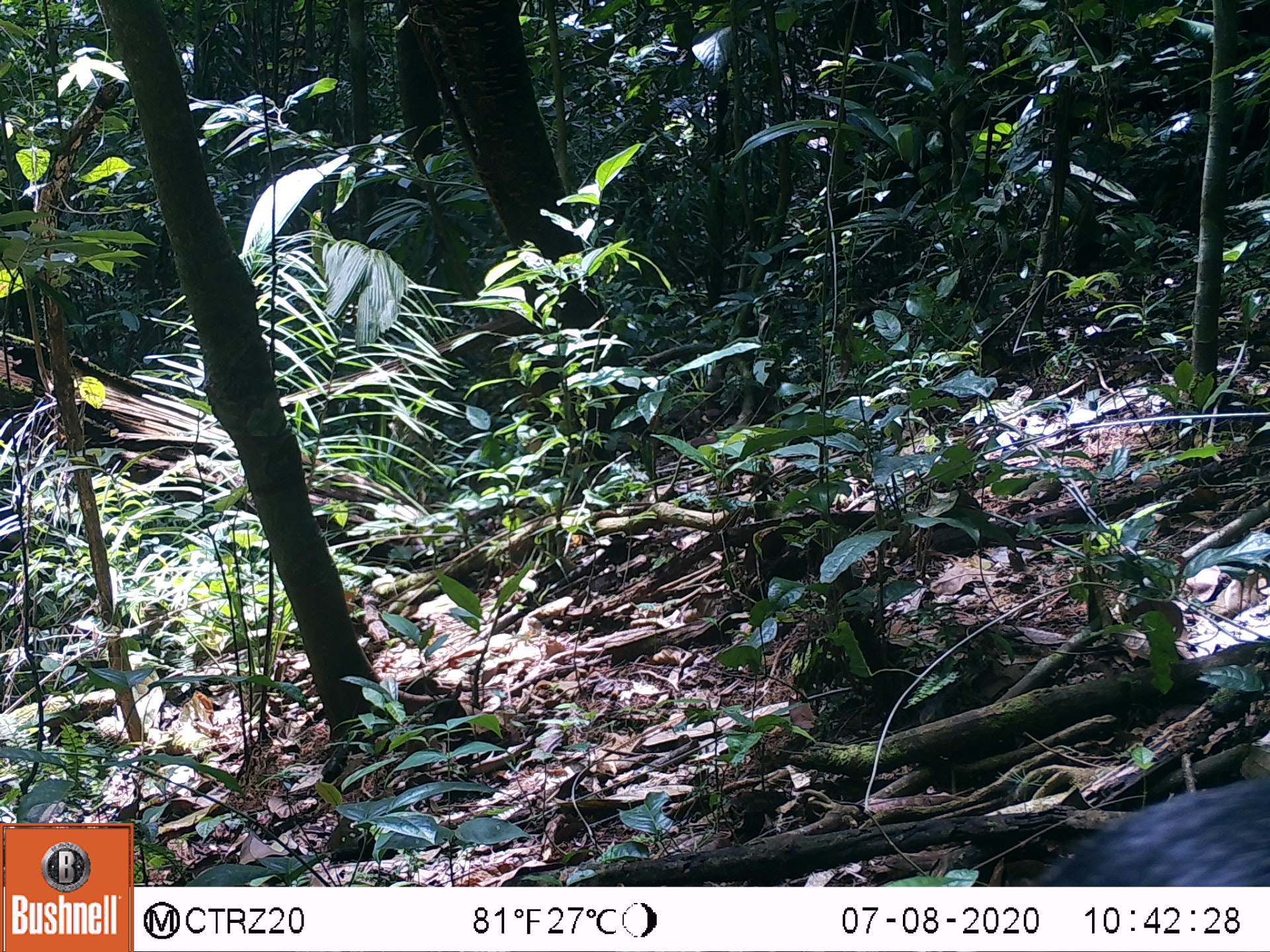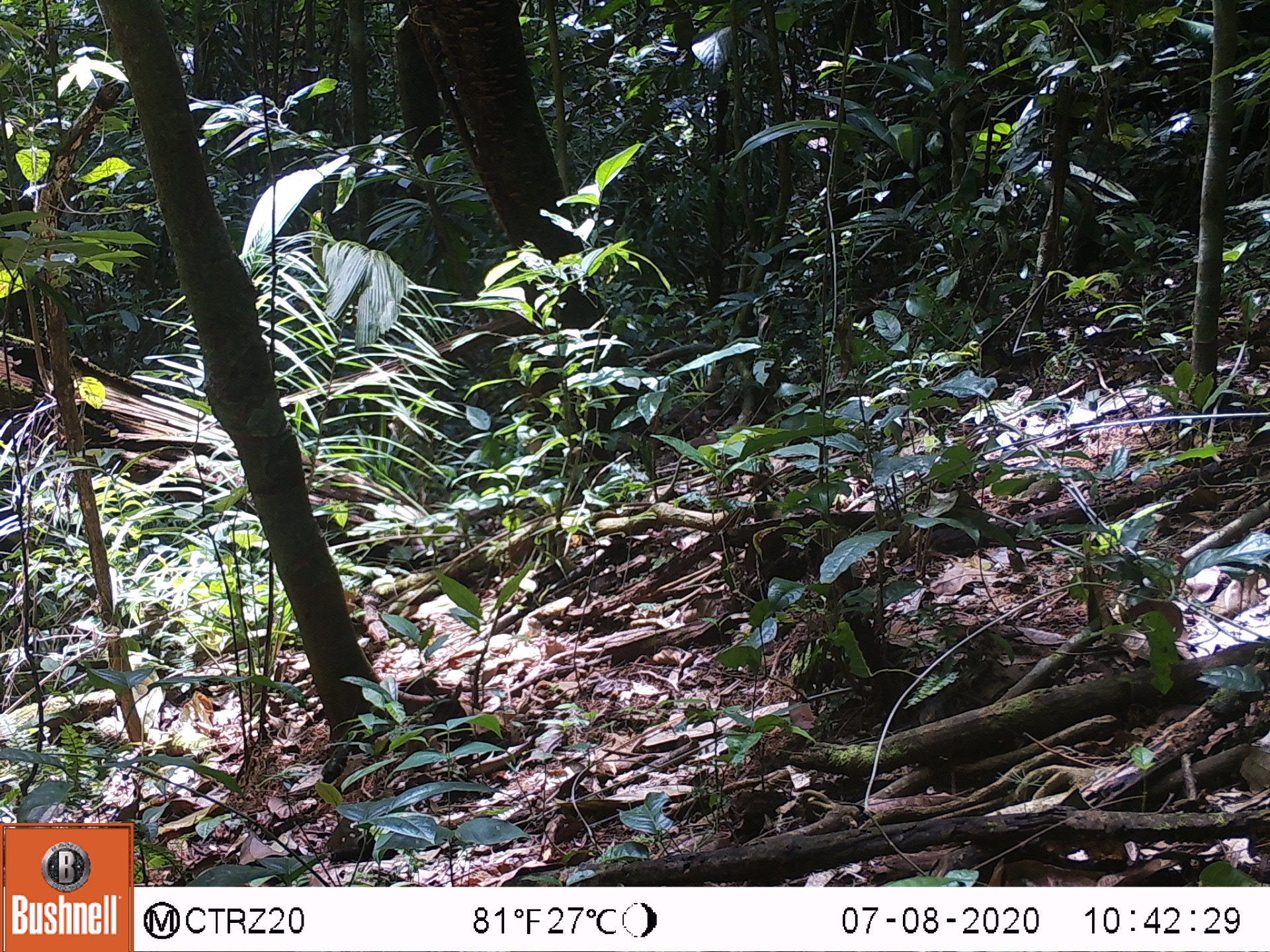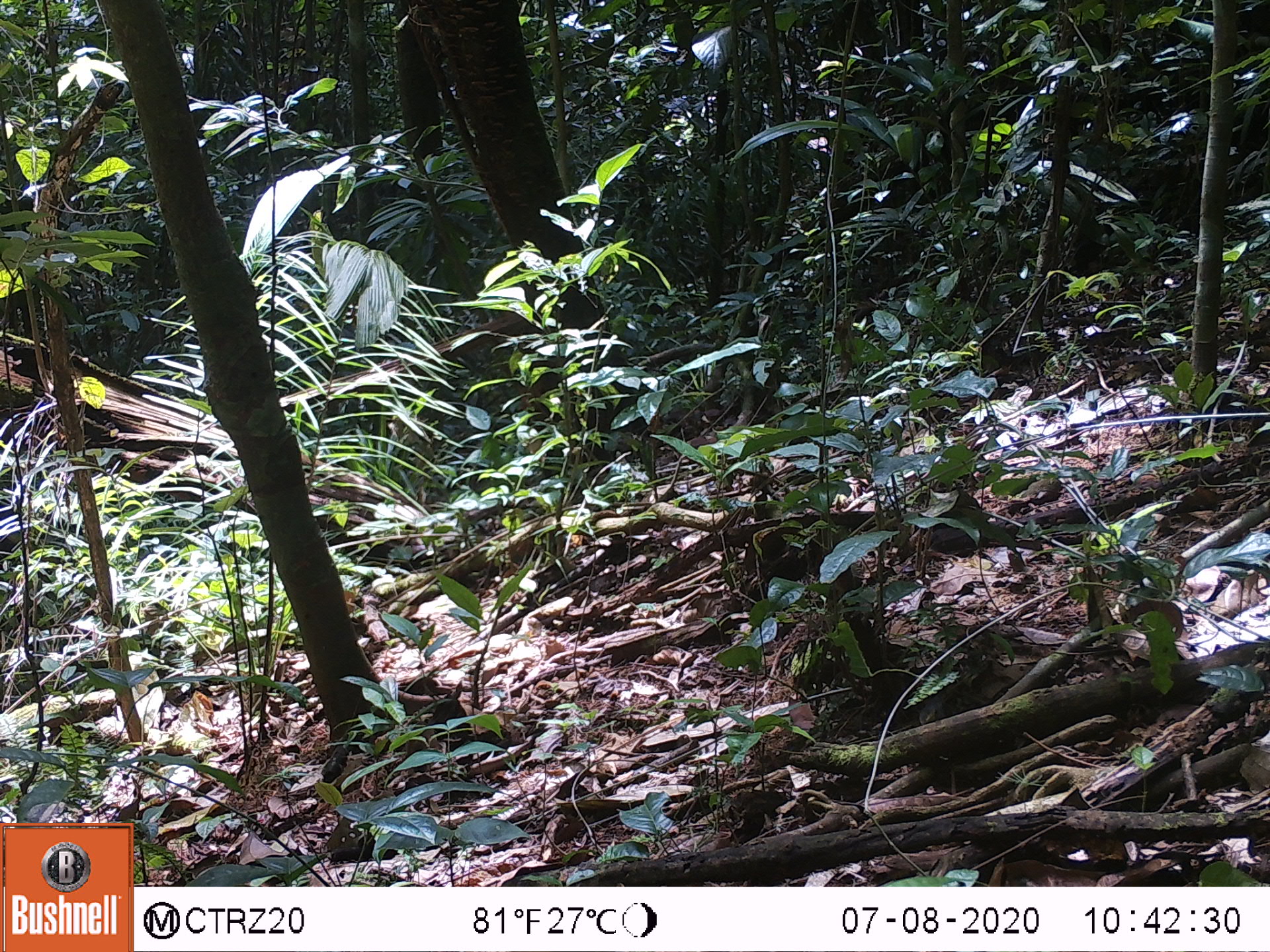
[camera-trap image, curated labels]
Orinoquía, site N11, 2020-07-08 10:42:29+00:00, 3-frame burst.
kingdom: Animalia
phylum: Chordata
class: Mammalia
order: Rodentia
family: Dasyproctidae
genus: Dasyprocta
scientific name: Dasyprocta fuliginosa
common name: black agouti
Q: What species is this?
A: Black agouti (Dasyprocta fuliginosa).